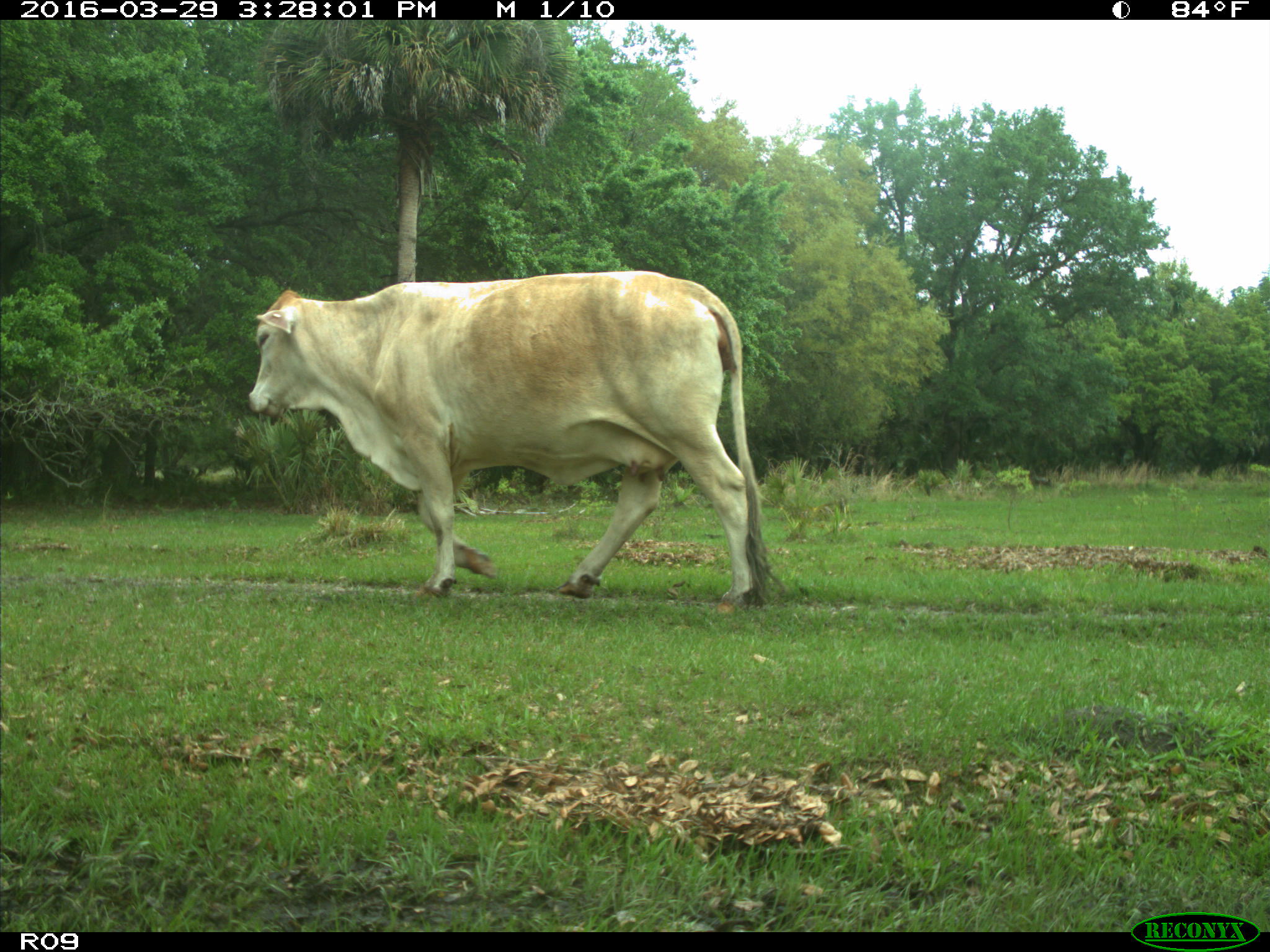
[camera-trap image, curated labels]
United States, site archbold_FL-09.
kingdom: Animalia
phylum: Chordata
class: Mammalia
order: Artiodactyla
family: Bovidae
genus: Bos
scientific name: Bos taurus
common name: domestic cow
Bos taurus (domestic cow).